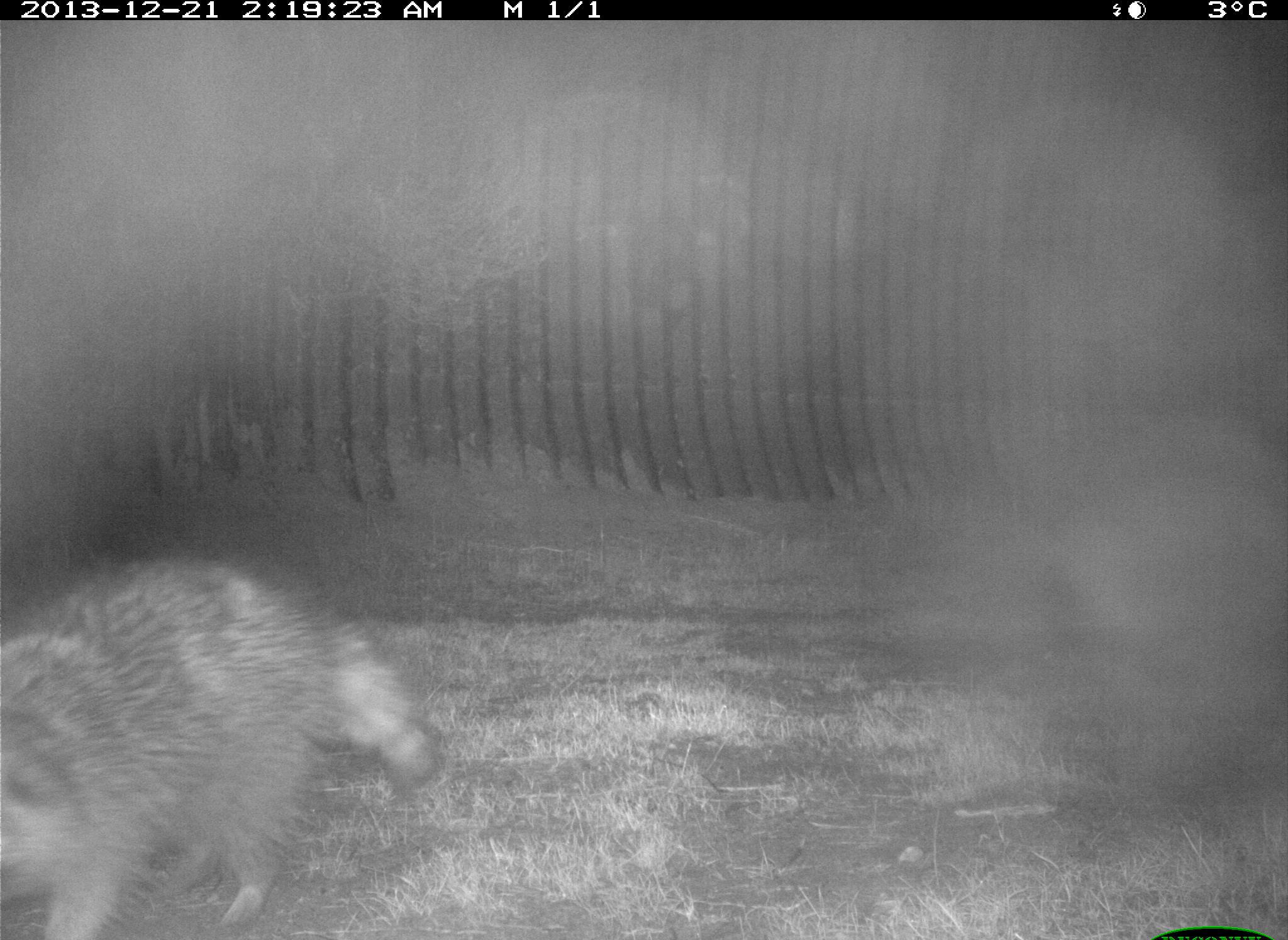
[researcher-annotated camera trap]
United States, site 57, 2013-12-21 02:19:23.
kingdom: Animalia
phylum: Chordata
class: Mammalia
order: Carnivora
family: Procyonidae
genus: Procyon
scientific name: Procyon lotor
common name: raccoon